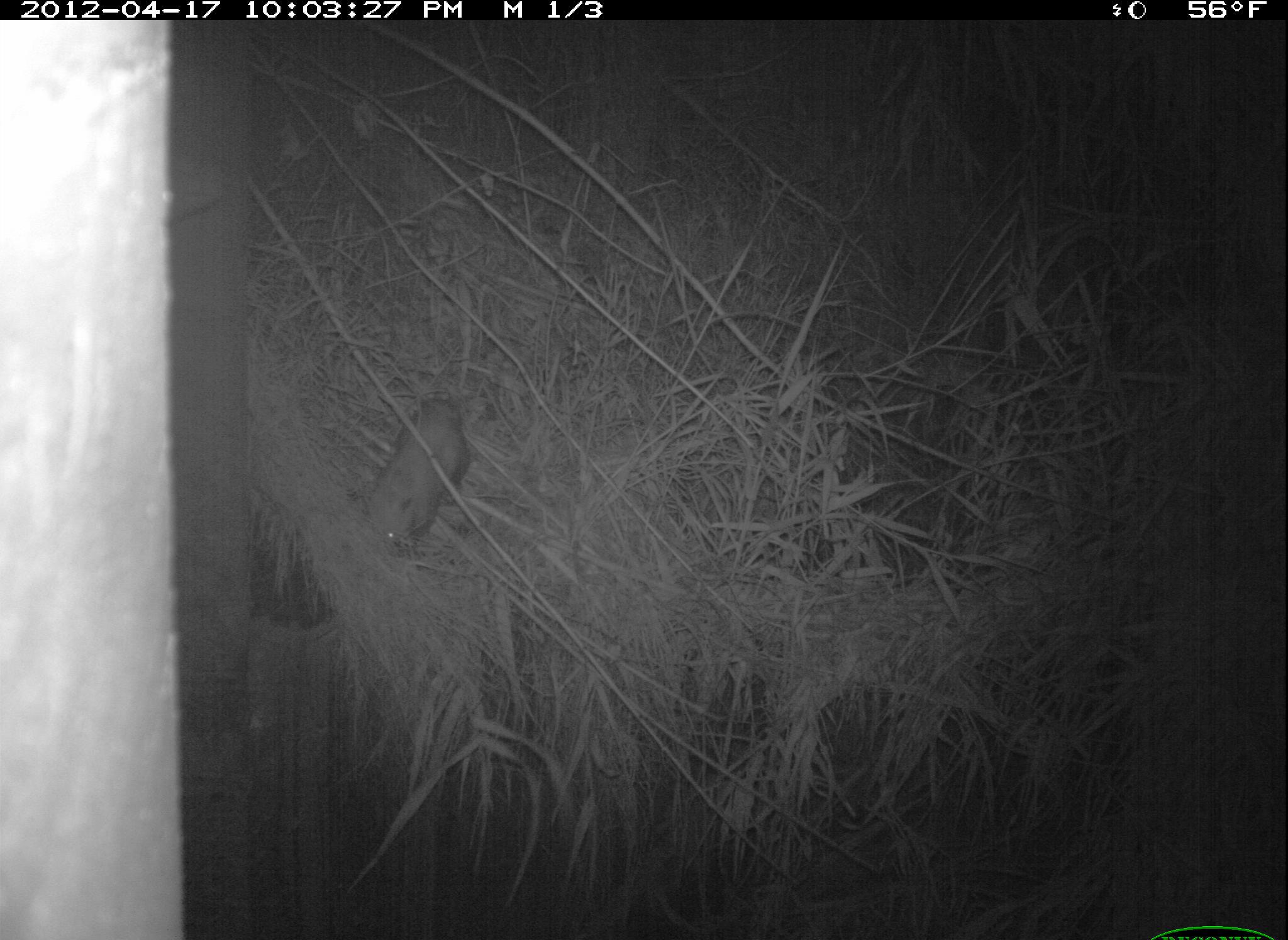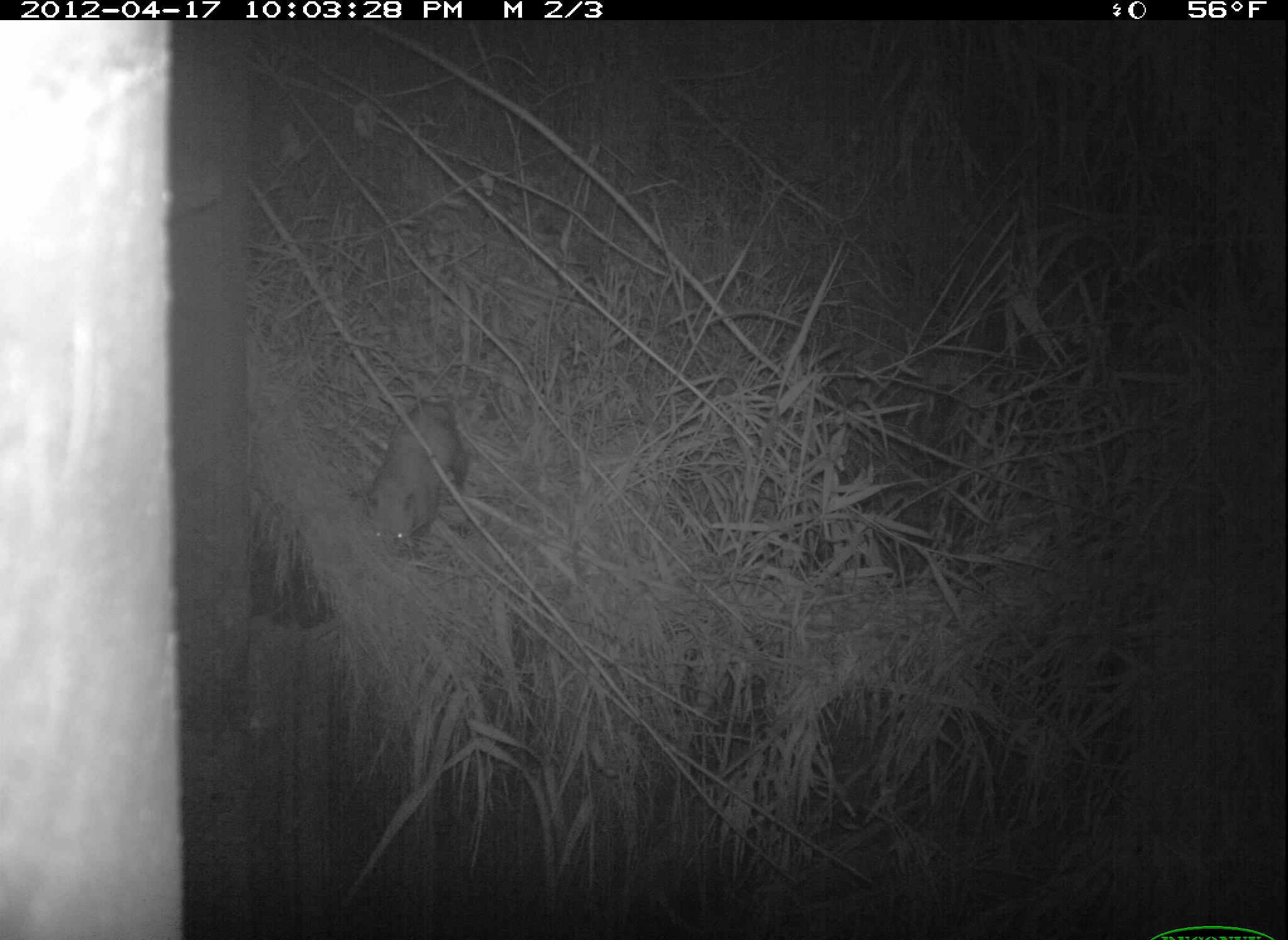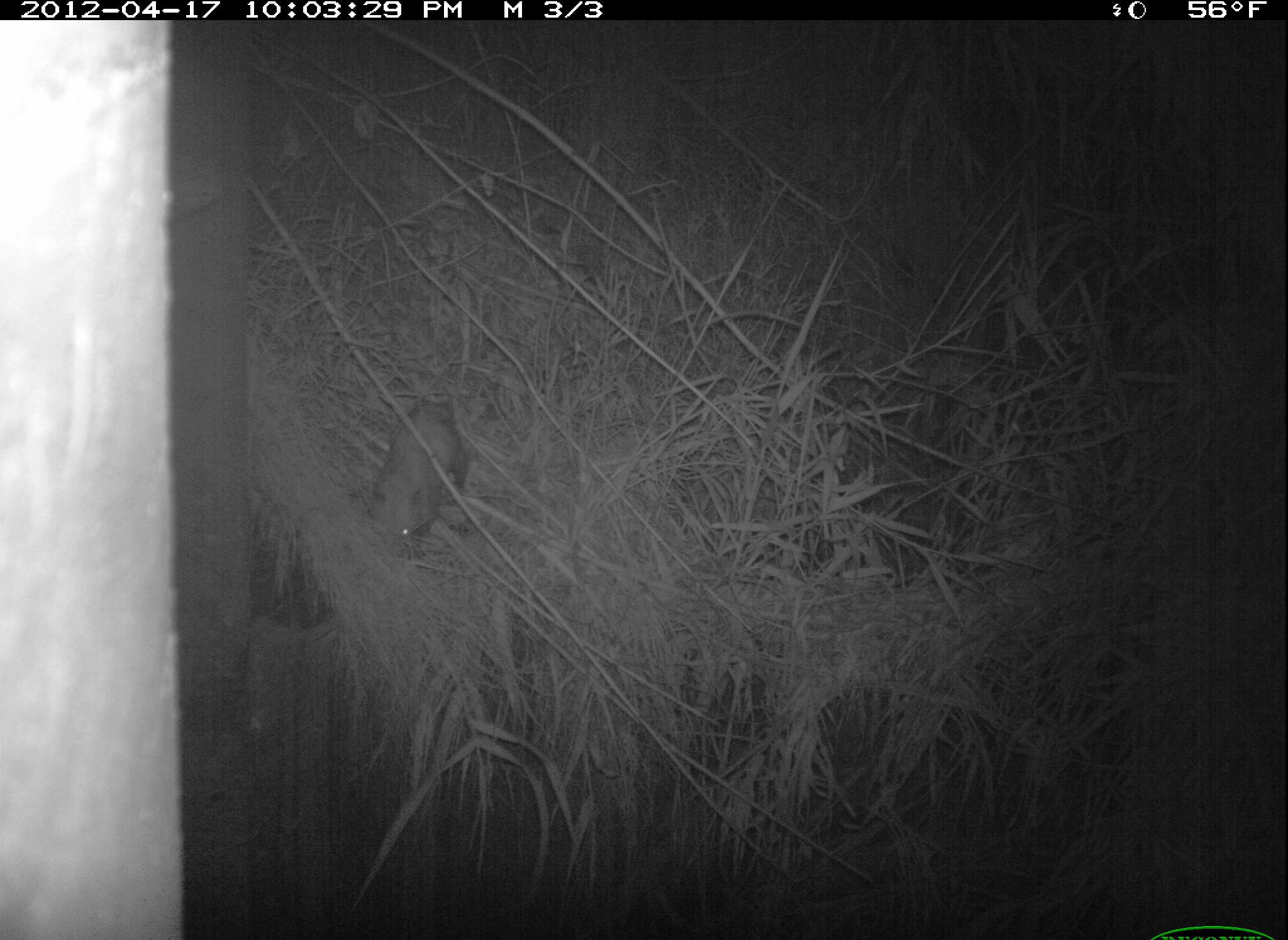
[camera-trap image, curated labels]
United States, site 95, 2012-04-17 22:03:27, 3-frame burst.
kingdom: Animalia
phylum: Chordata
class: Mammalia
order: Didelphimorphia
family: Didelphidae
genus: Didelphis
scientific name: Didelphis virginiana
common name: virginia opossum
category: opossum